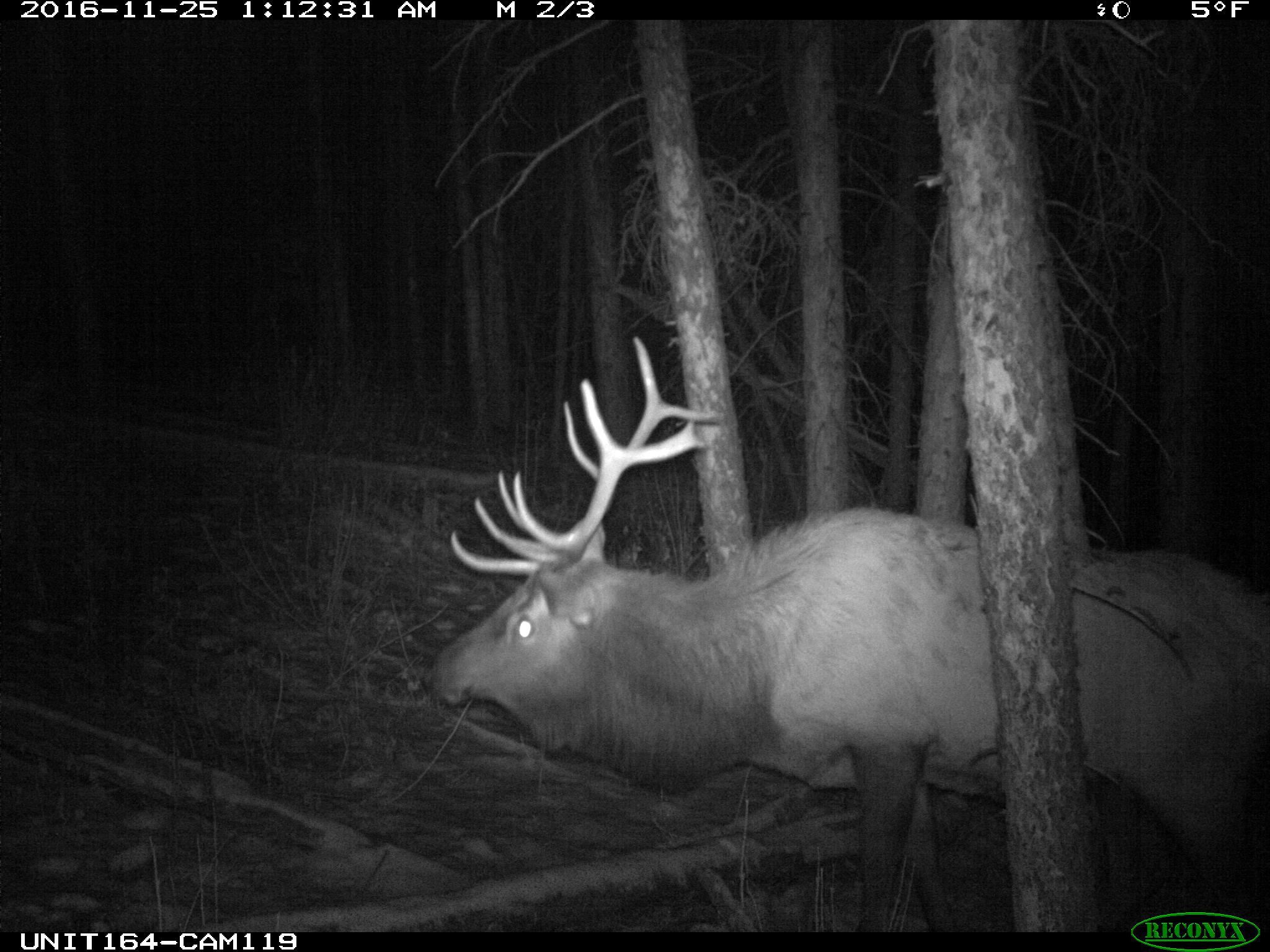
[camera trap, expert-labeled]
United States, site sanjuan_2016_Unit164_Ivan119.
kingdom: Animalia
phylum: Chordata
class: Mammalia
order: Artiodactyla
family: Cervidae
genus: Cervus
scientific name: Cervus elaphus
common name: red deer